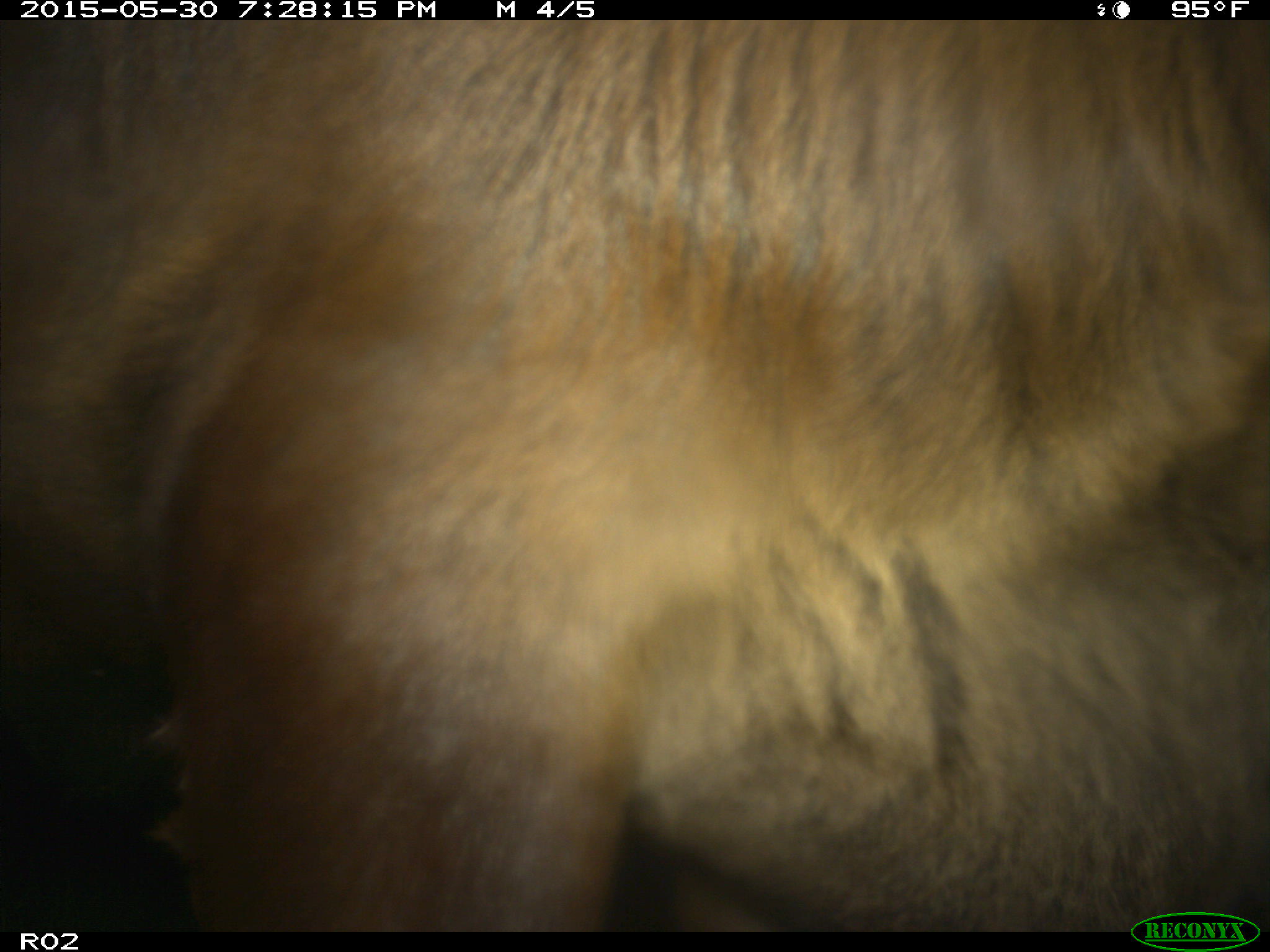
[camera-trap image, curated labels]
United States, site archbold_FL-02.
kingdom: Animalia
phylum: Chordata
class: Mammalia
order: Artiodactyla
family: Bovidae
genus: Bos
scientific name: Bos taurus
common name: domestic cow